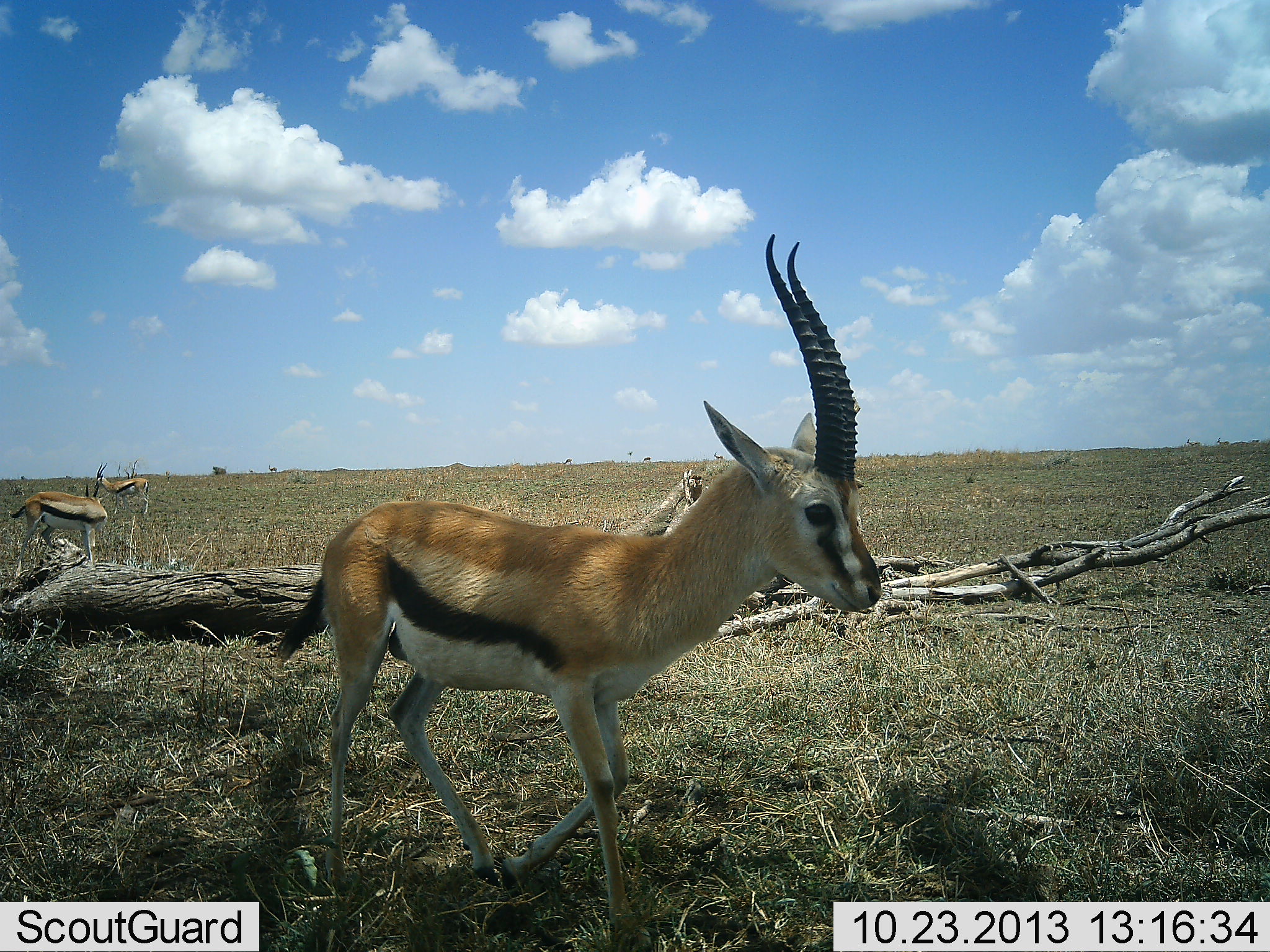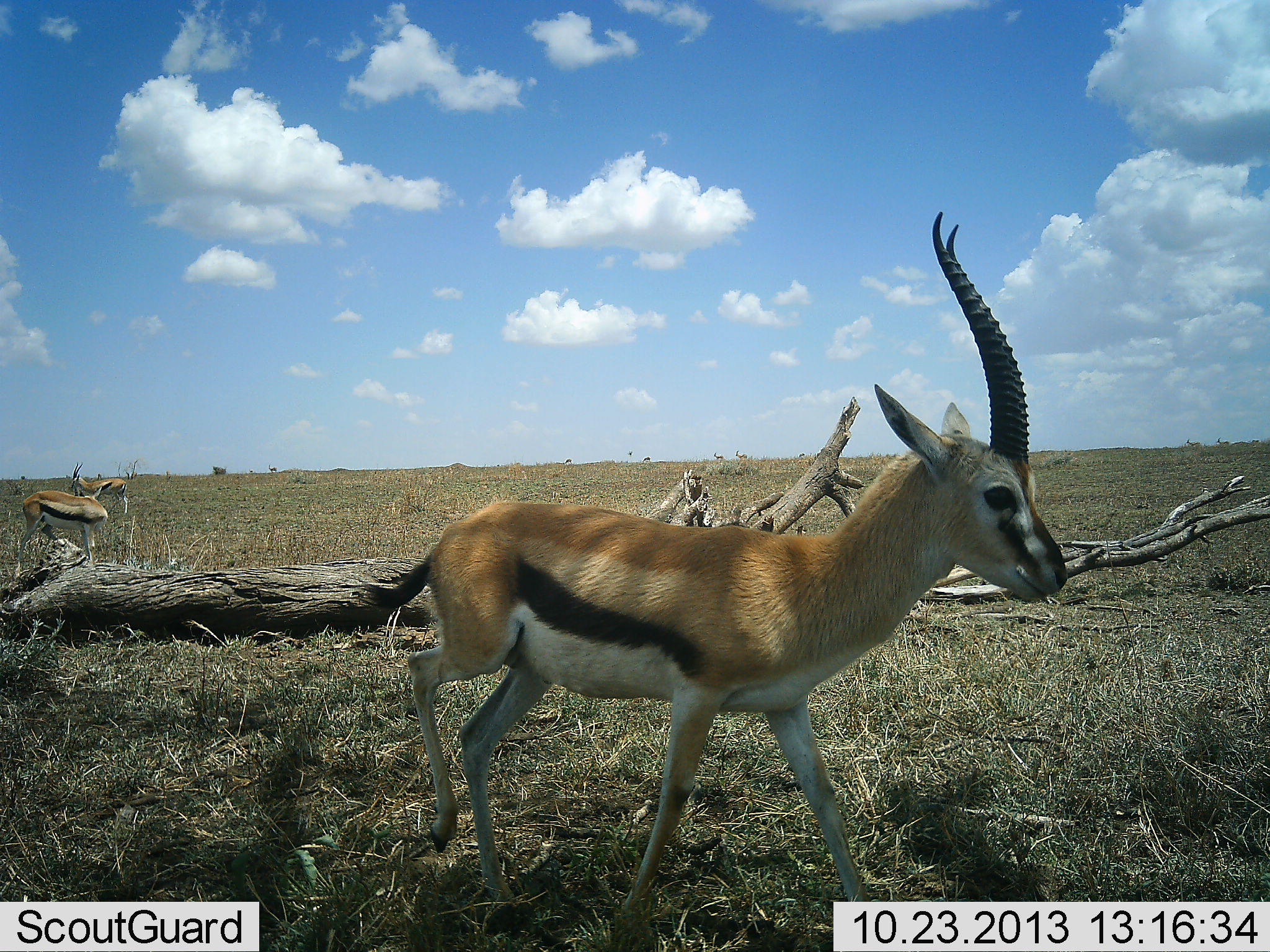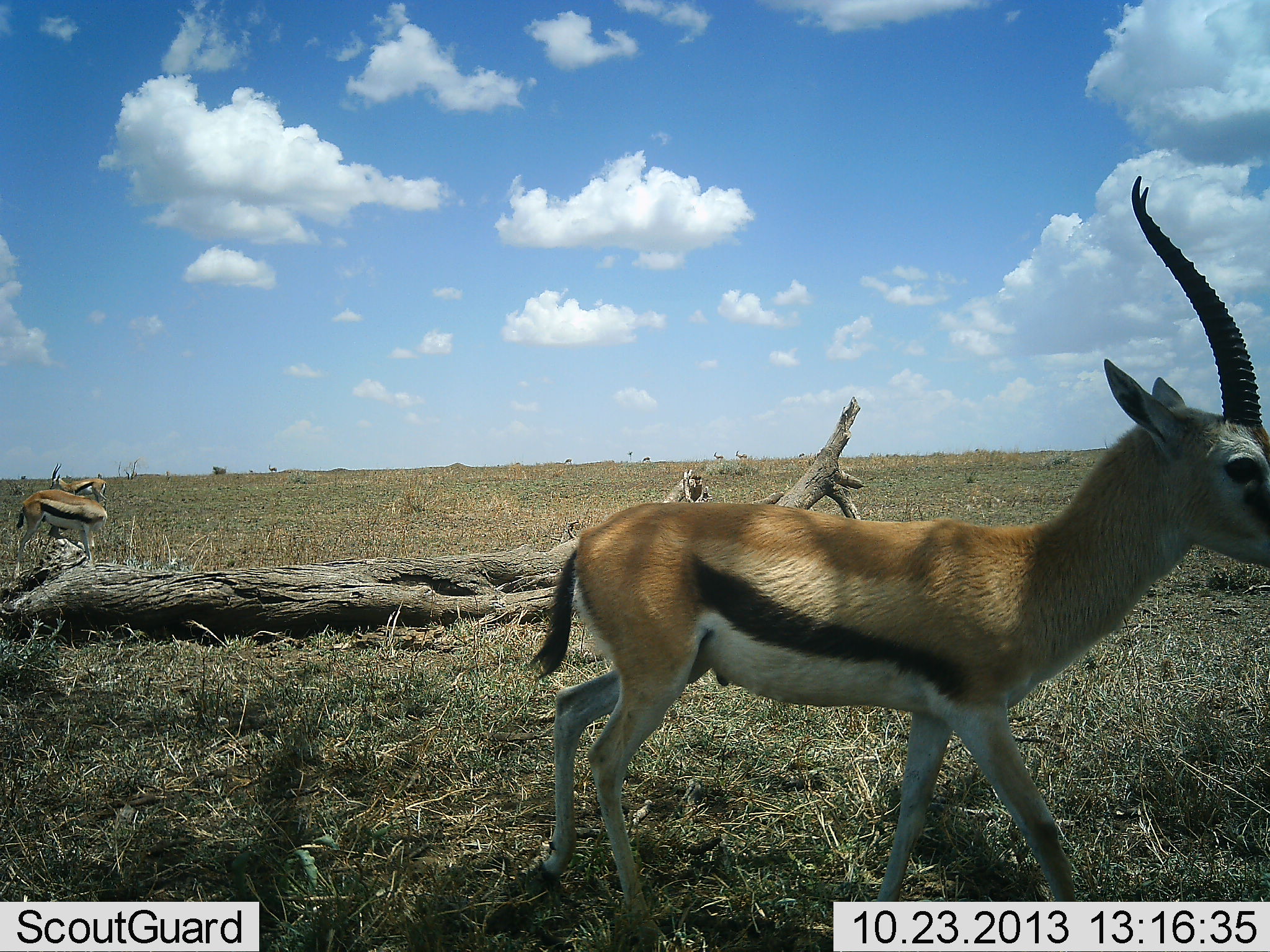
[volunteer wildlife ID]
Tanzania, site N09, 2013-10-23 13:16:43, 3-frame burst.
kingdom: Animalia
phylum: Chordata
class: Mammalia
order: Artiodactyla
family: Bovidae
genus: Eudorcas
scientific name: Eudorcas thomsonii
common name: thomson's gazelle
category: gazellethomsons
Gazellethomsons (thomson's gazelle) (Eudorcas thomsonii), count 3. Behavior (volunteer vote fractions): standing 47%, resting 0%, moving 93%, interacting 7%. Young present (vote fraction): 0%. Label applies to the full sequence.